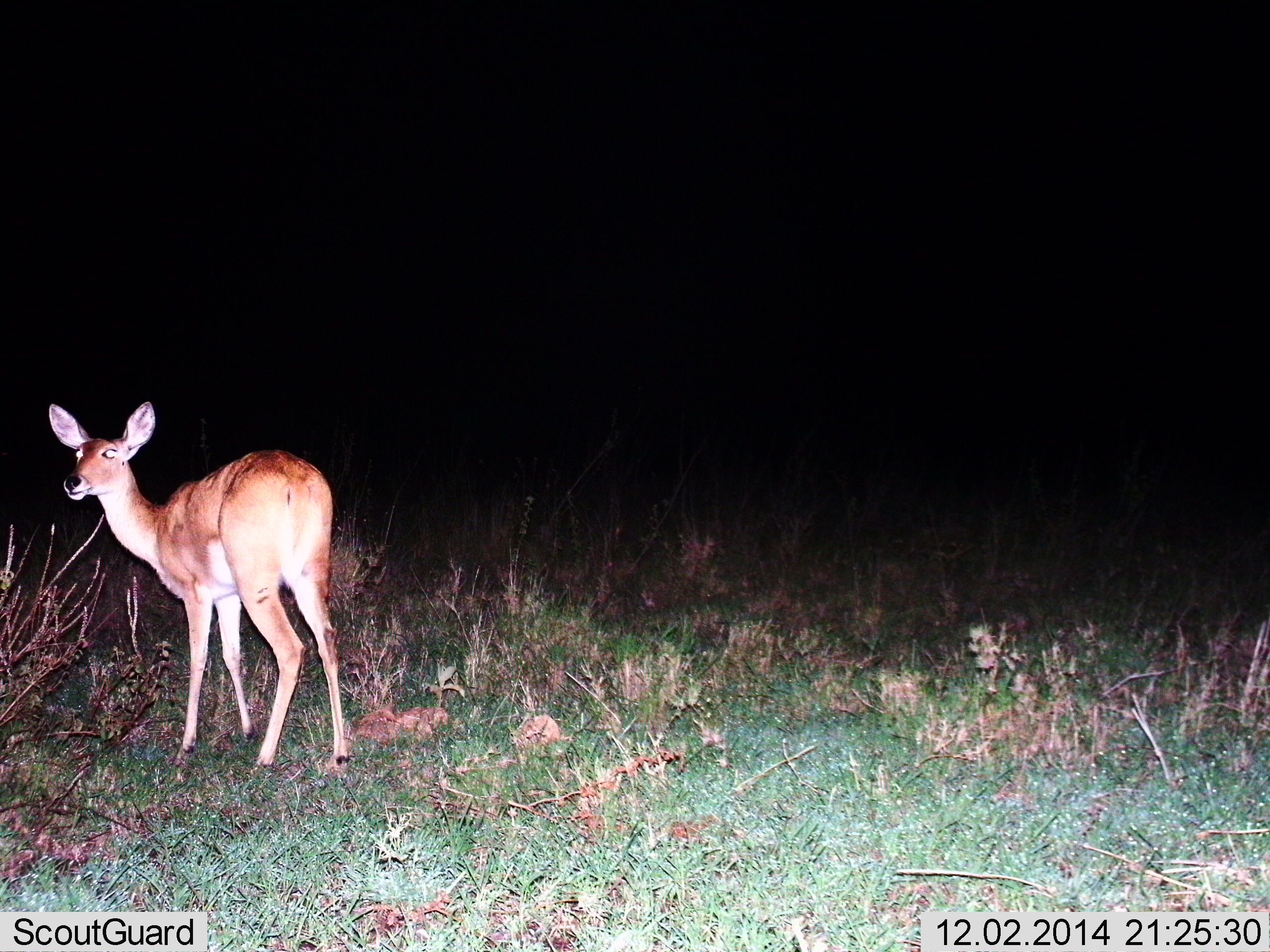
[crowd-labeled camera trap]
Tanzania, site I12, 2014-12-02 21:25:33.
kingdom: Animalia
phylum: Chordata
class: Mammalia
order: Artiodactyla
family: Bovidae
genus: Redunca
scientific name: Redunca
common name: reedbuck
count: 1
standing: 100%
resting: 0%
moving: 0%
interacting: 0%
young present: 0%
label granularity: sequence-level